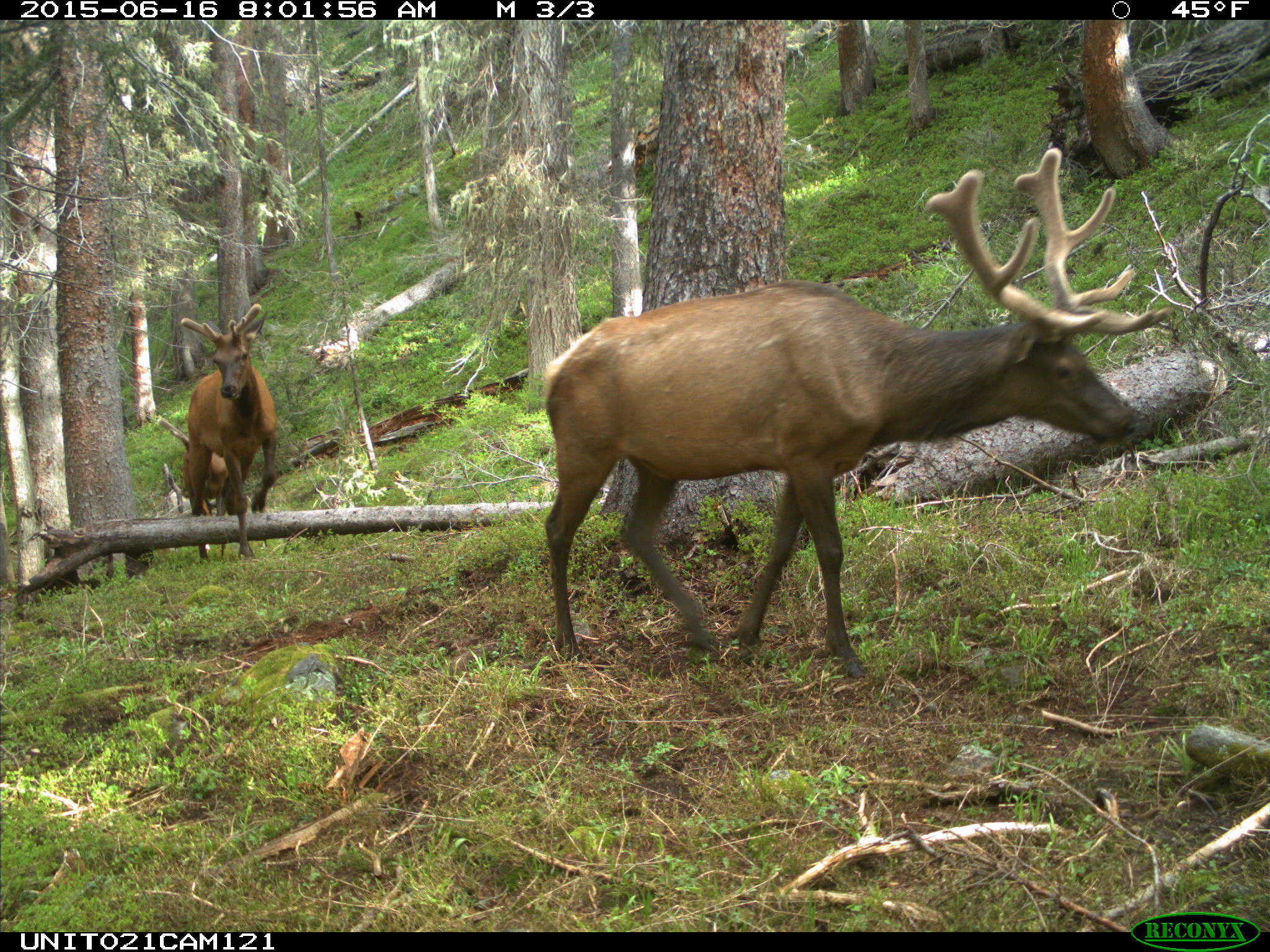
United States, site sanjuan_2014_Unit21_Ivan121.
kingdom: Animalia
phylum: Chordata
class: Mammalia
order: Artiodactyla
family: Cervidae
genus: Cervus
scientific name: Cervus elaphus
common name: red deer